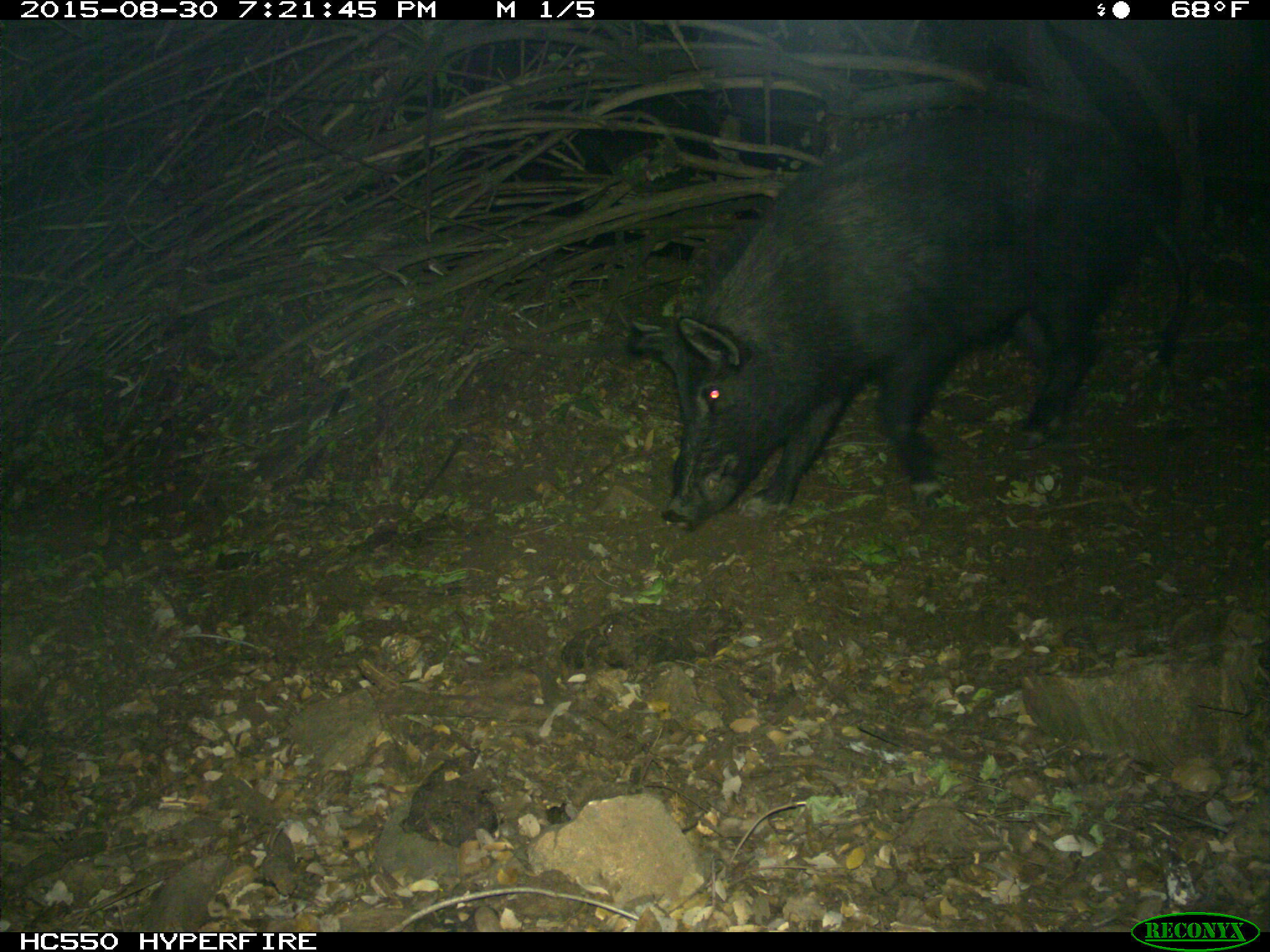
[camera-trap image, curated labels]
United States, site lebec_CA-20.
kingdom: Animalia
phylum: Chordata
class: Mammalia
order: Artiodactyla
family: Suidae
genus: Sus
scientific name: Sus scrofa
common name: wild boar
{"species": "Sus scrofa (wild boar)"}